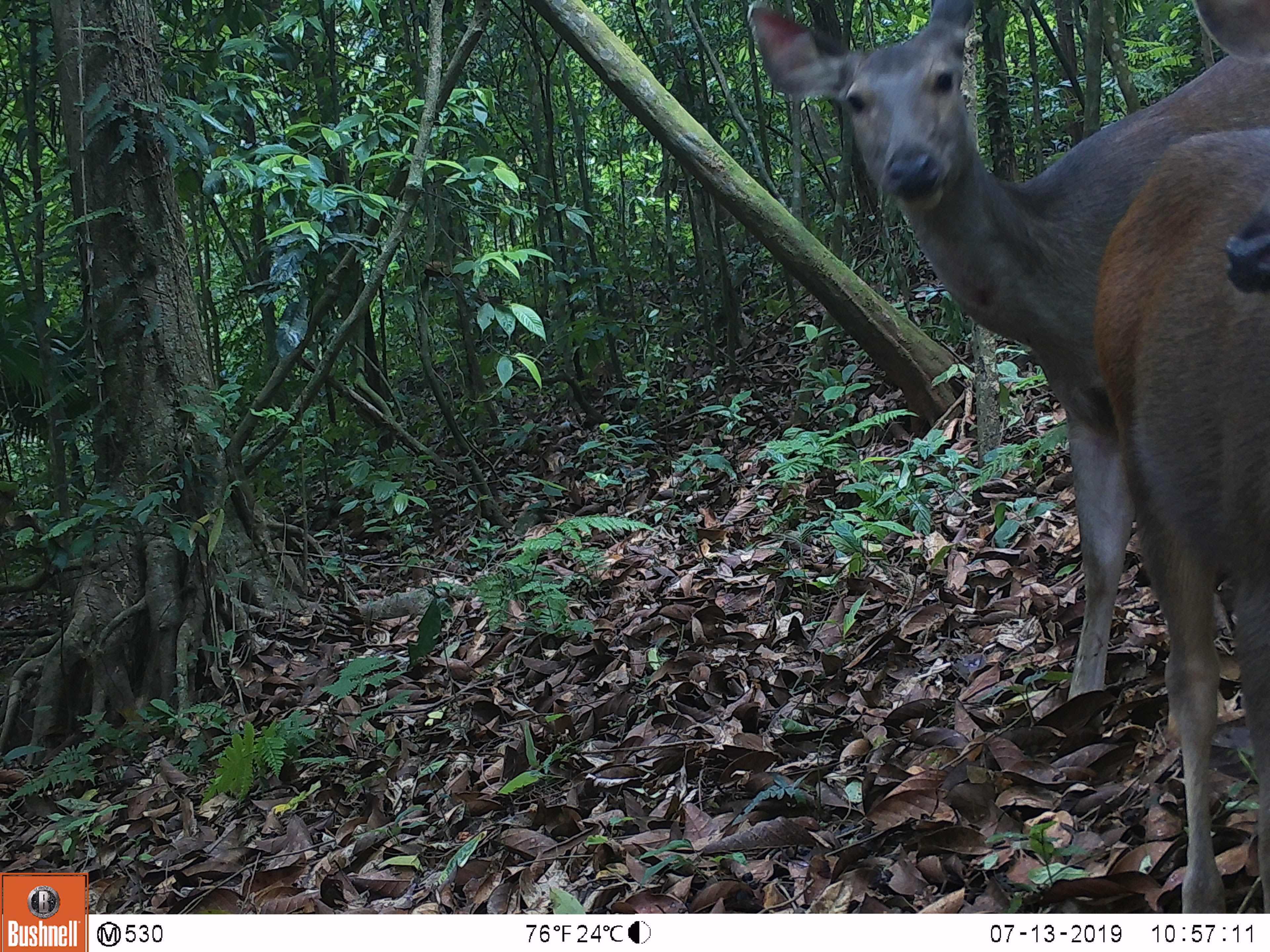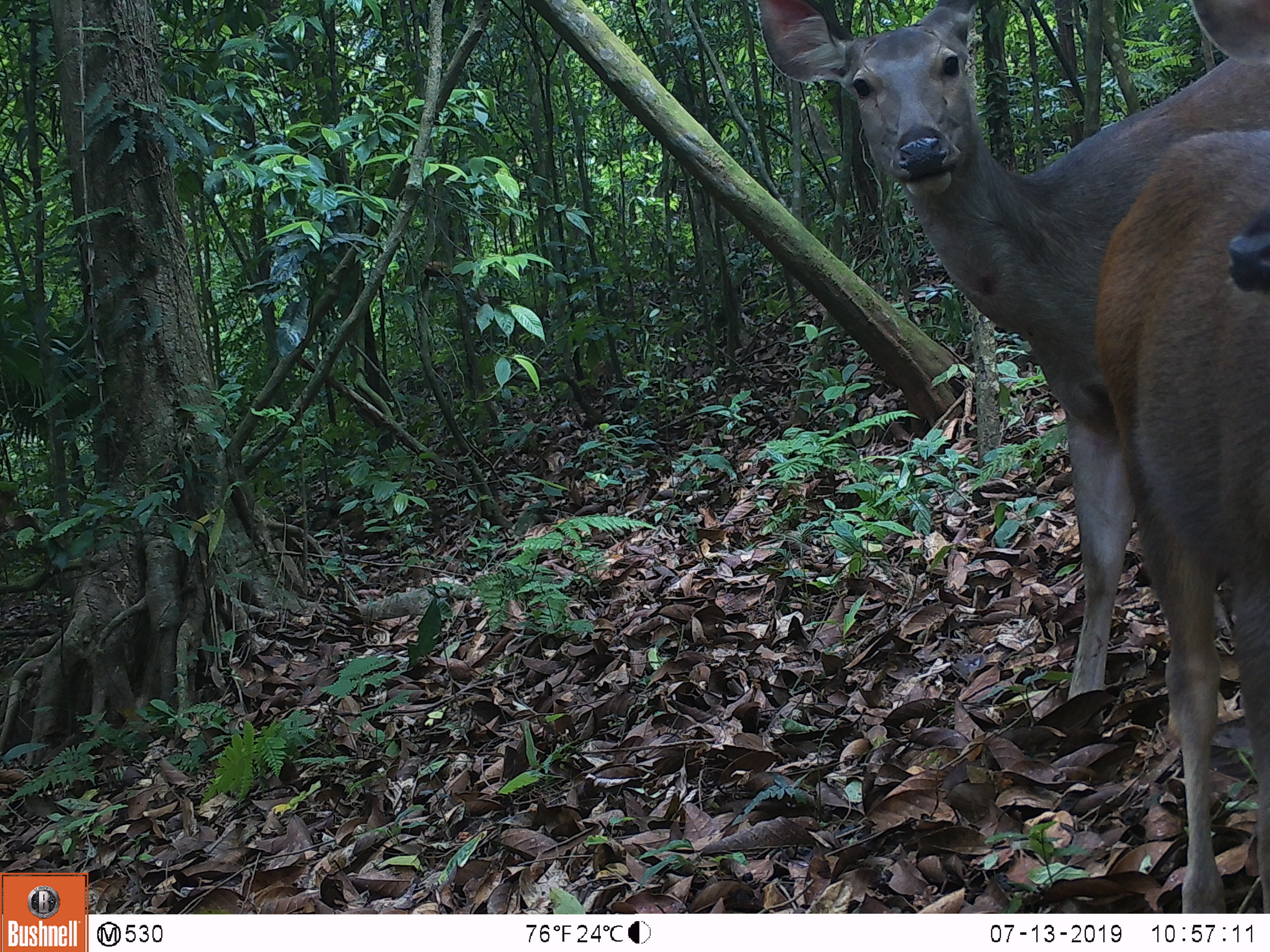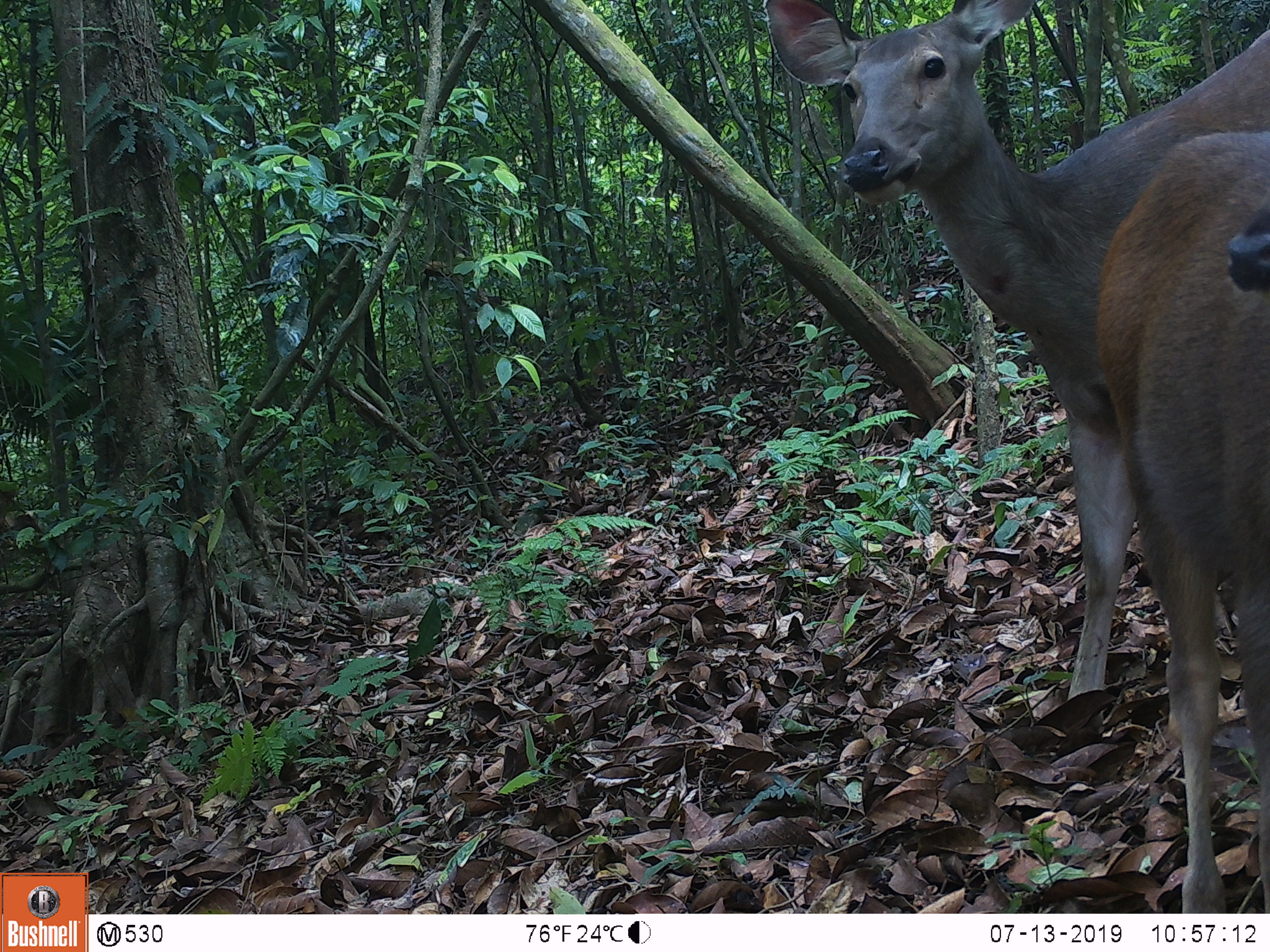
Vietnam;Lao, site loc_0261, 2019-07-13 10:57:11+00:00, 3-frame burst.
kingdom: Animalia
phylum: Chordata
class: Mammalia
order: Artiodactyla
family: Cervidae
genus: Rusa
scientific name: Rusa unicolor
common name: sambar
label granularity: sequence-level